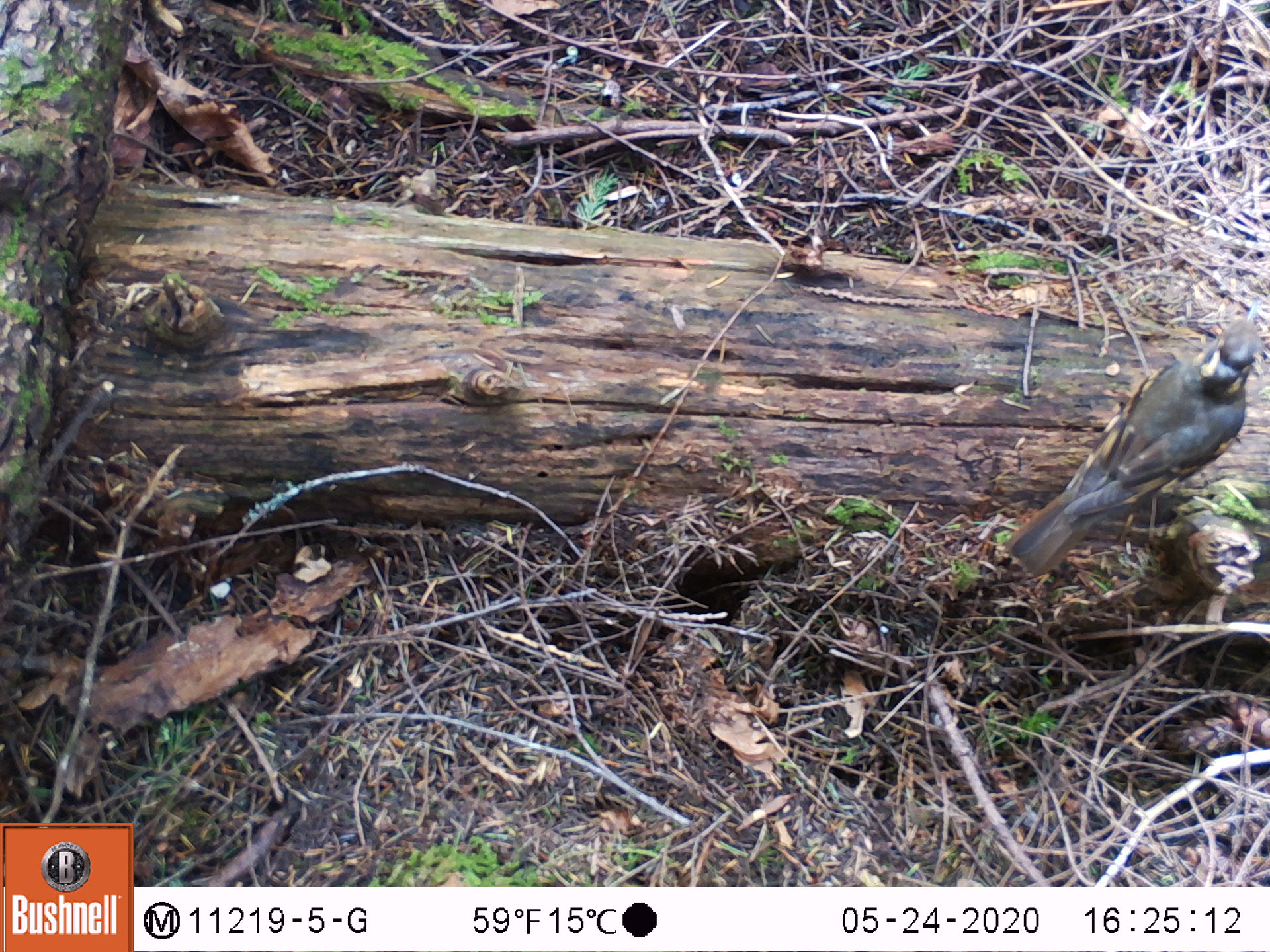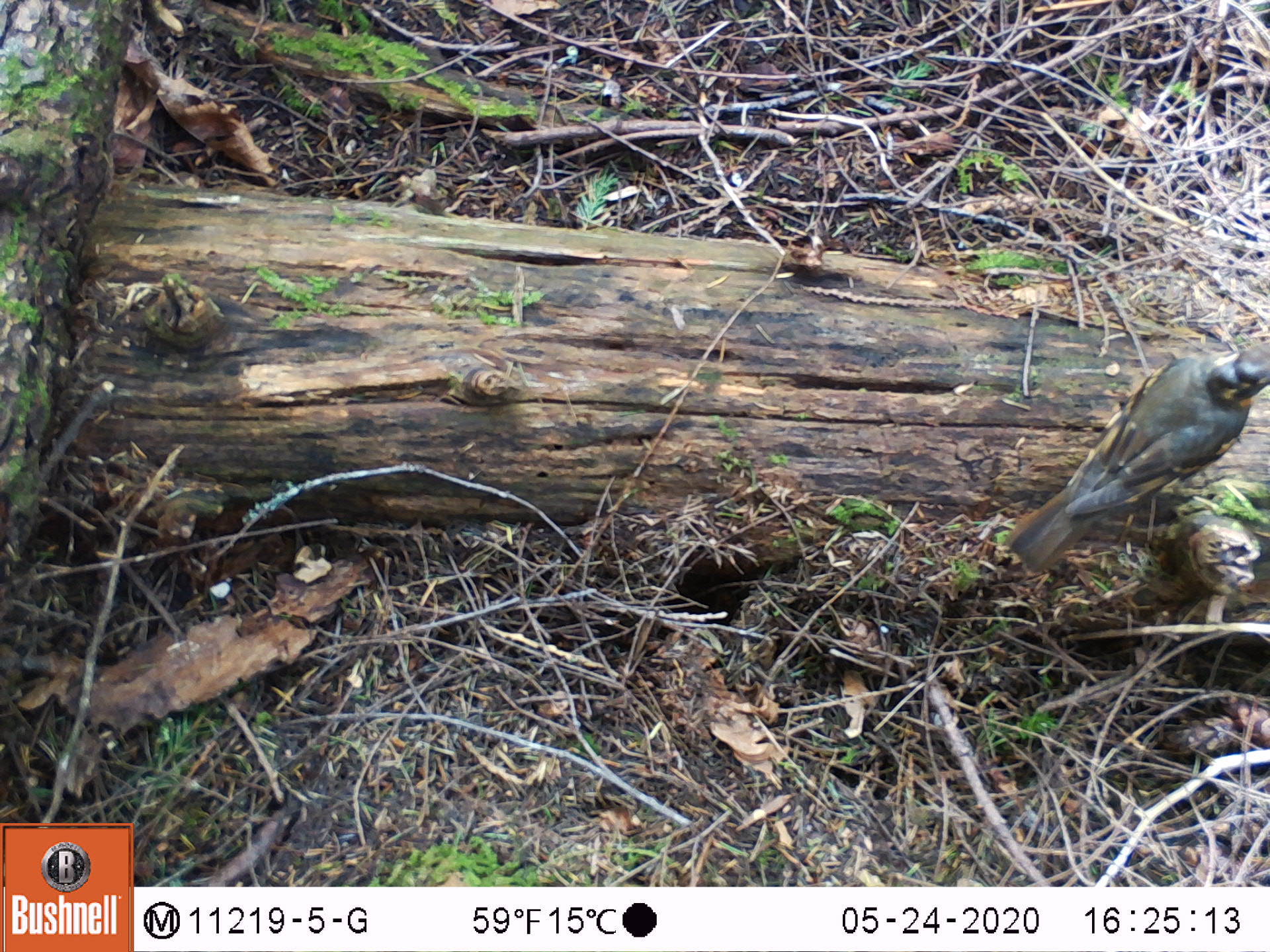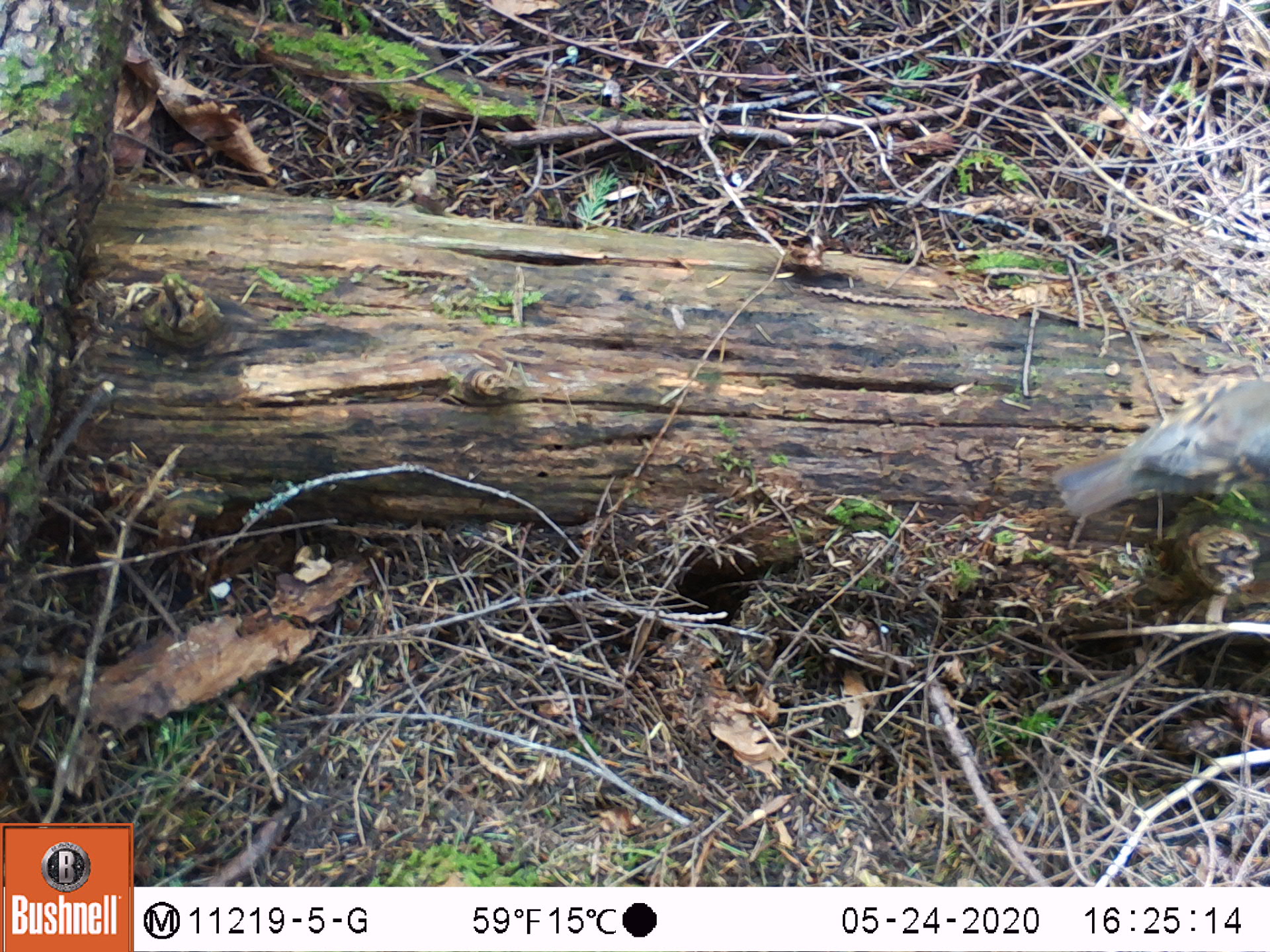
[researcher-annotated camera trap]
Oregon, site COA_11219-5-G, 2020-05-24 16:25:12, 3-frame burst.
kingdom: Animalia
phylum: Chordata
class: Aves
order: Passeriformes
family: Turdidae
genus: Ixoreus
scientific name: Ixoreus naevius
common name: varied thrush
Varied thrush (Ixoreus naevius).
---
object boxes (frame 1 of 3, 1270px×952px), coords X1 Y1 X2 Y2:
varied thrush: 1006 309 1263 574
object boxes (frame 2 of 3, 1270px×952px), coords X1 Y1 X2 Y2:
varied thrush: 1008 353 1263 568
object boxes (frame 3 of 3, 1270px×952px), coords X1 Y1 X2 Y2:
varied thrush: 1049 377 1263 520